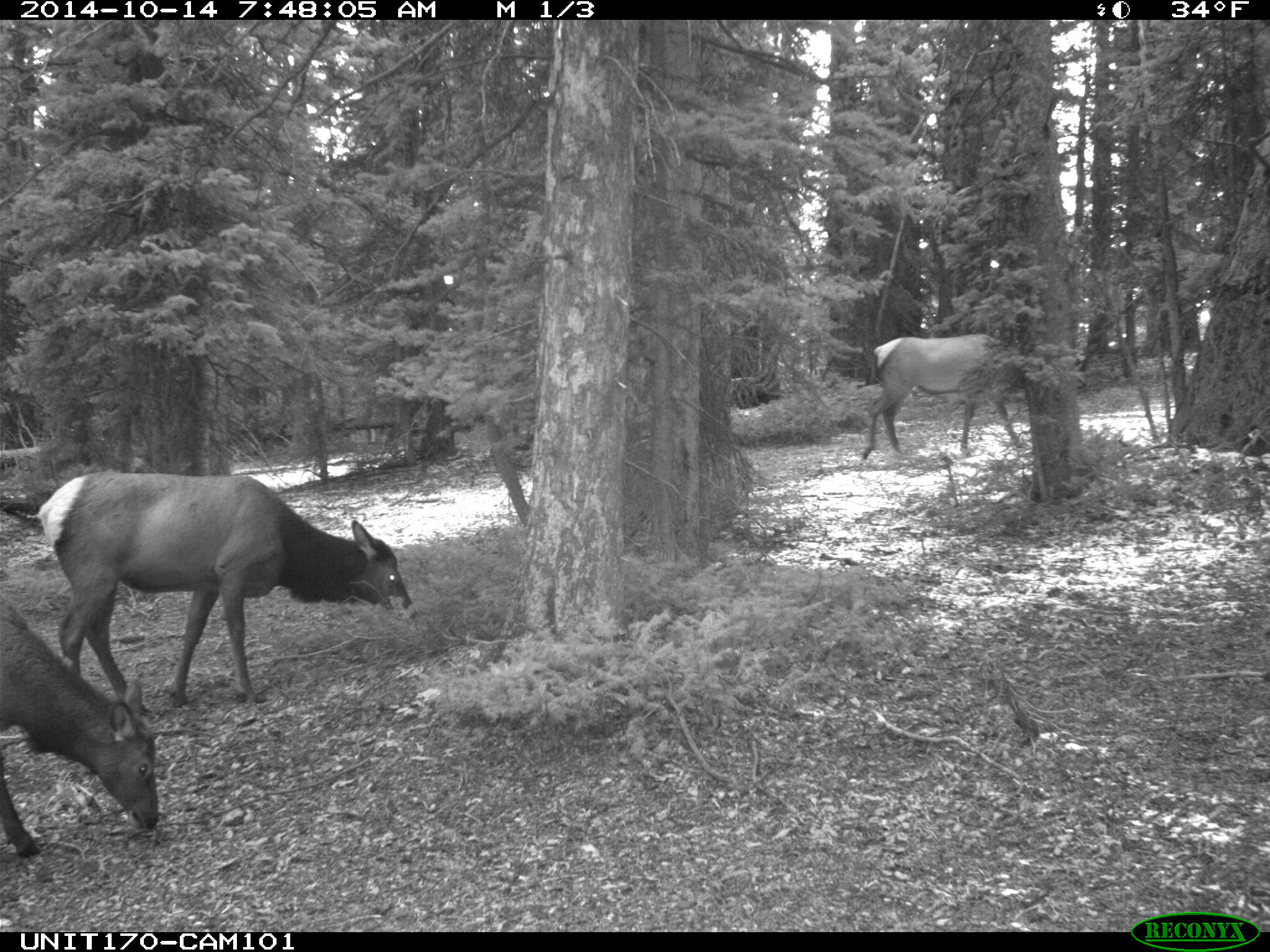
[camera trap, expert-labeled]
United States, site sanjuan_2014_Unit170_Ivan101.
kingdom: Animalia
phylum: Chordata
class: Mammalia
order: Artiodactyla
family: Cervidae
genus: Cervus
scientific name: Cervus elaphus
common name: red deer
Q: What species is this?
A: Cervus elaphus (red deer).